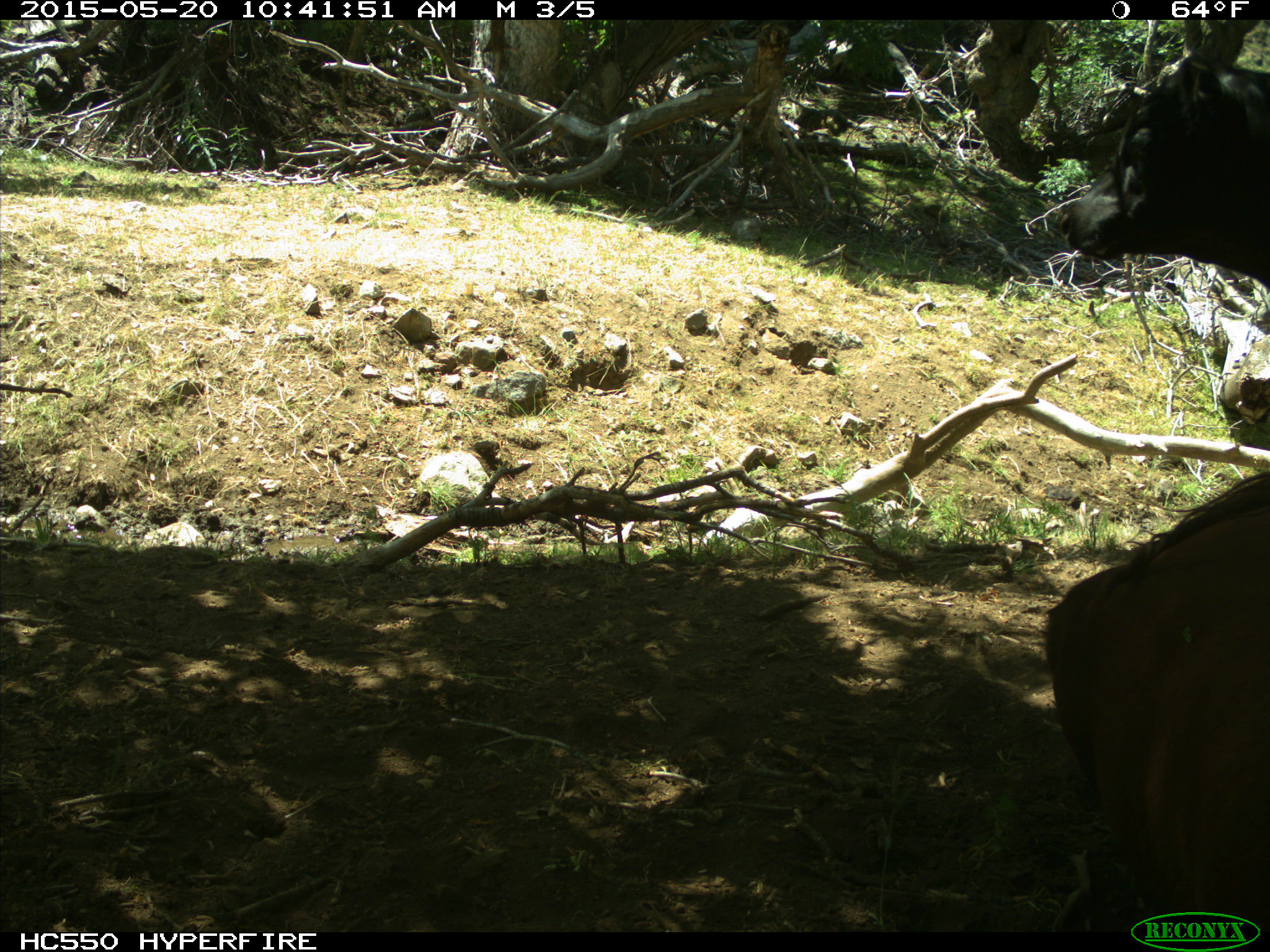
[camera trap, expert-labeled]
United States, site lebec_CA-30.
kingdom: Animalia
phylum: Chordata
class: Mammalia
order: Artiodactyla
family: Bovidae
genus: Bos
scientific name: Bos taurus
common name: domestic cow